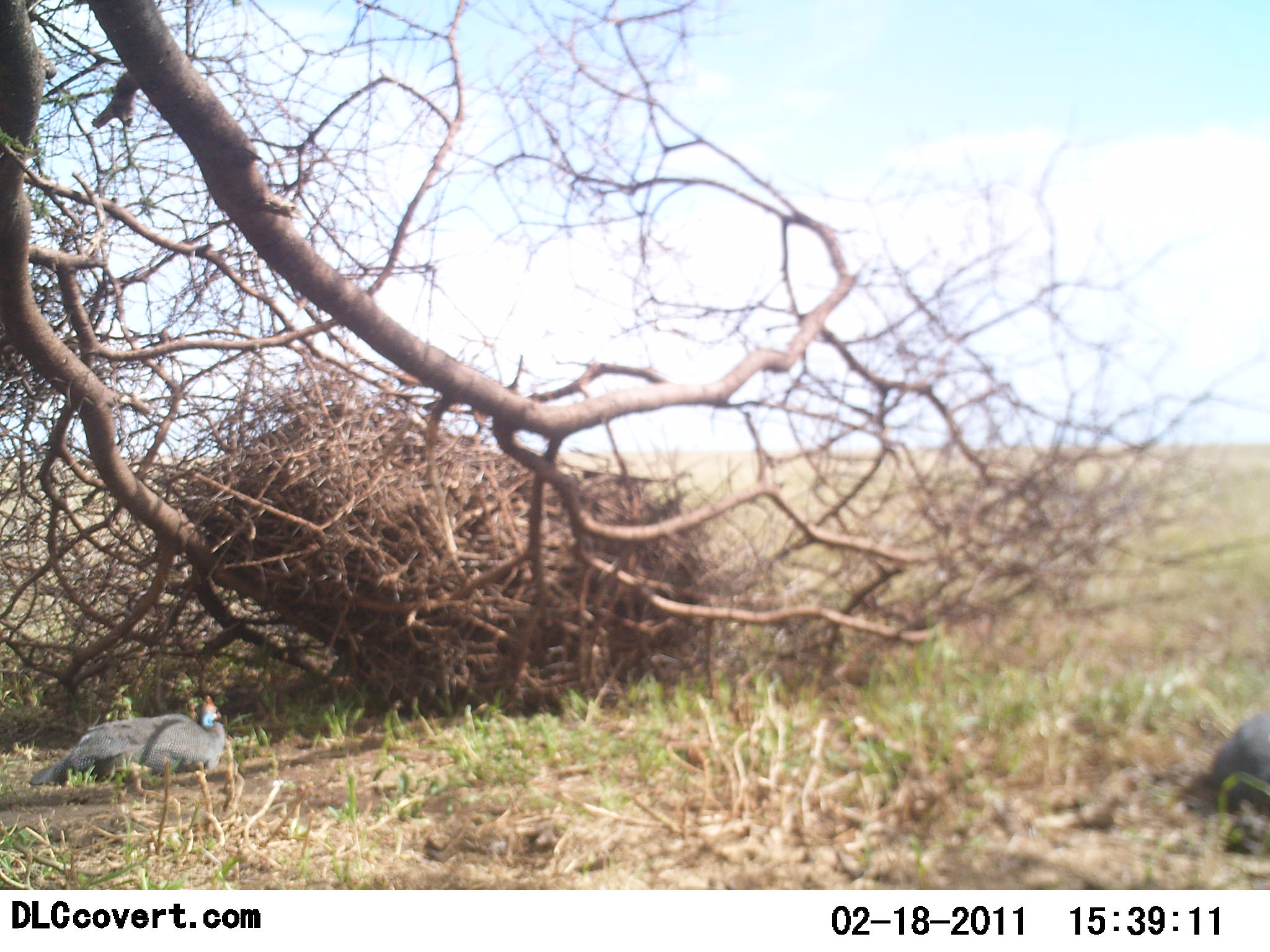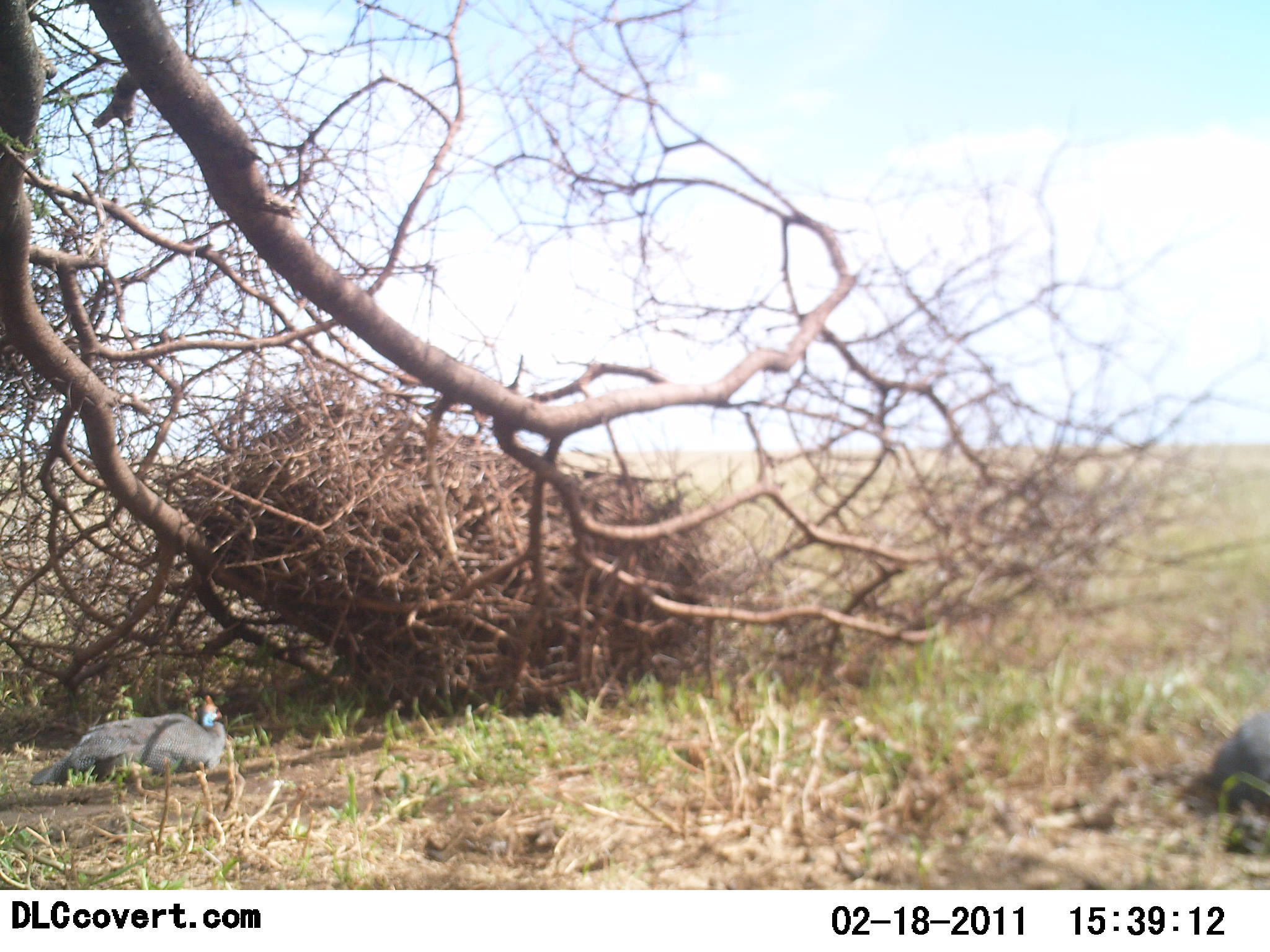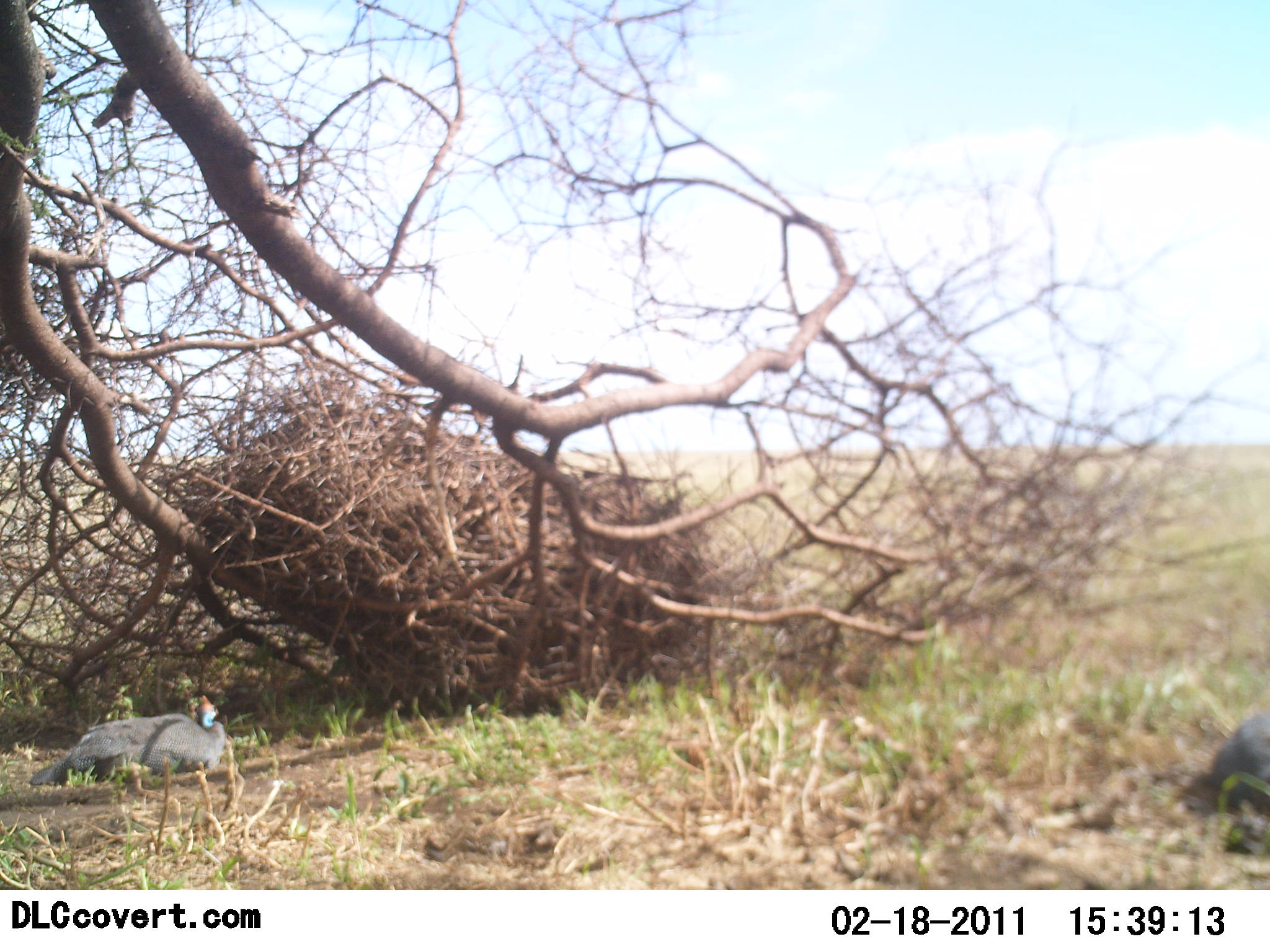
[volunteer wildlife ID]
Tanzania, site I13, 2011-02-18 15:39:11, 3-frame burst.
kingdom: Animalia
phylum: Chordata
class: Aves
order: Galliformes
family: Numididae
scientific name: Numididae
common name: guinea fowl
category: guineafowl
Guineafowl (guinea fowl) (Numididae), count 2. Behavior (volunteer vote fractions): standing 21%, resting 79%, moving 0%, interacting 0%. Young present (vote fraction): 0%. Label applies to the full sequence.